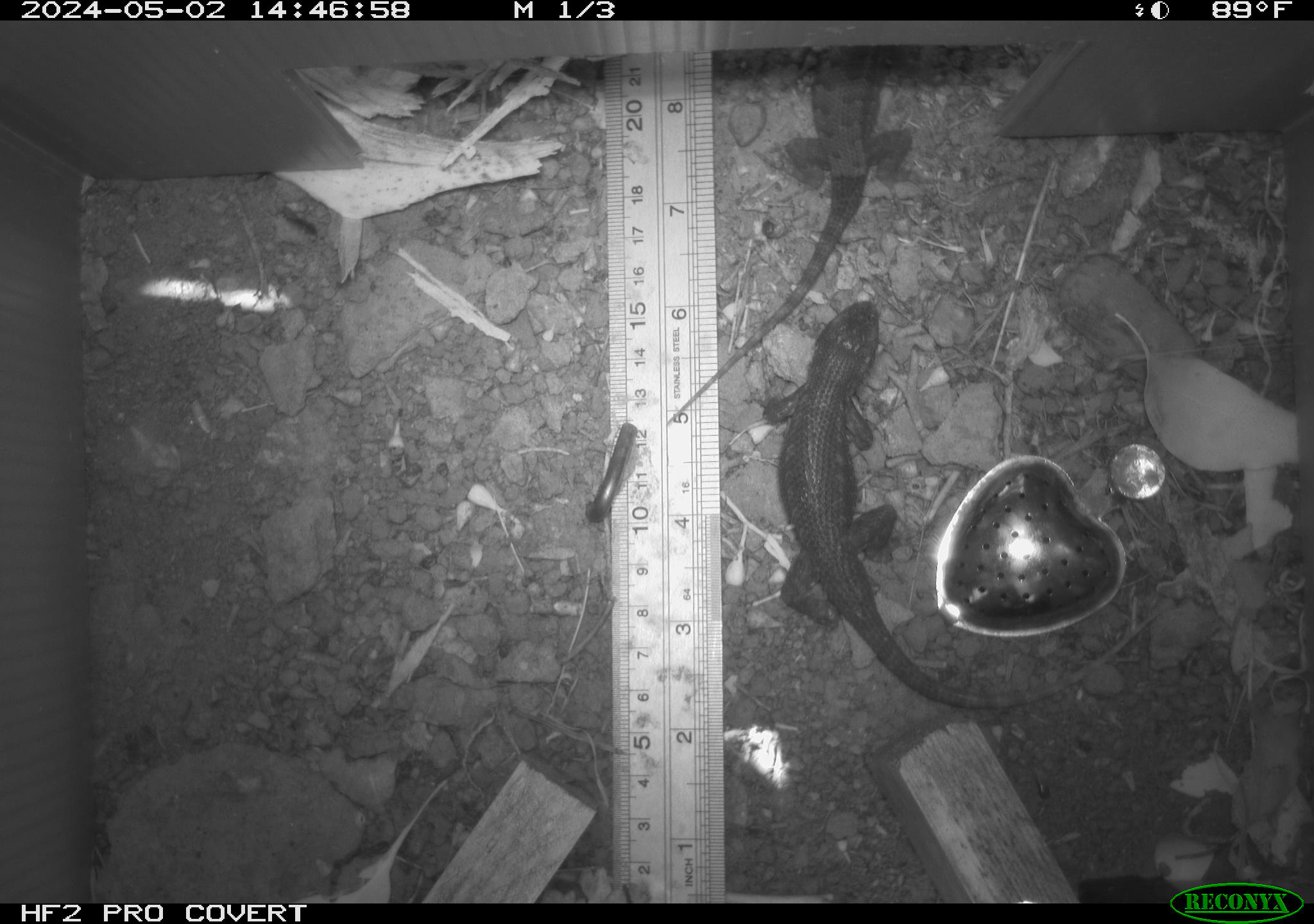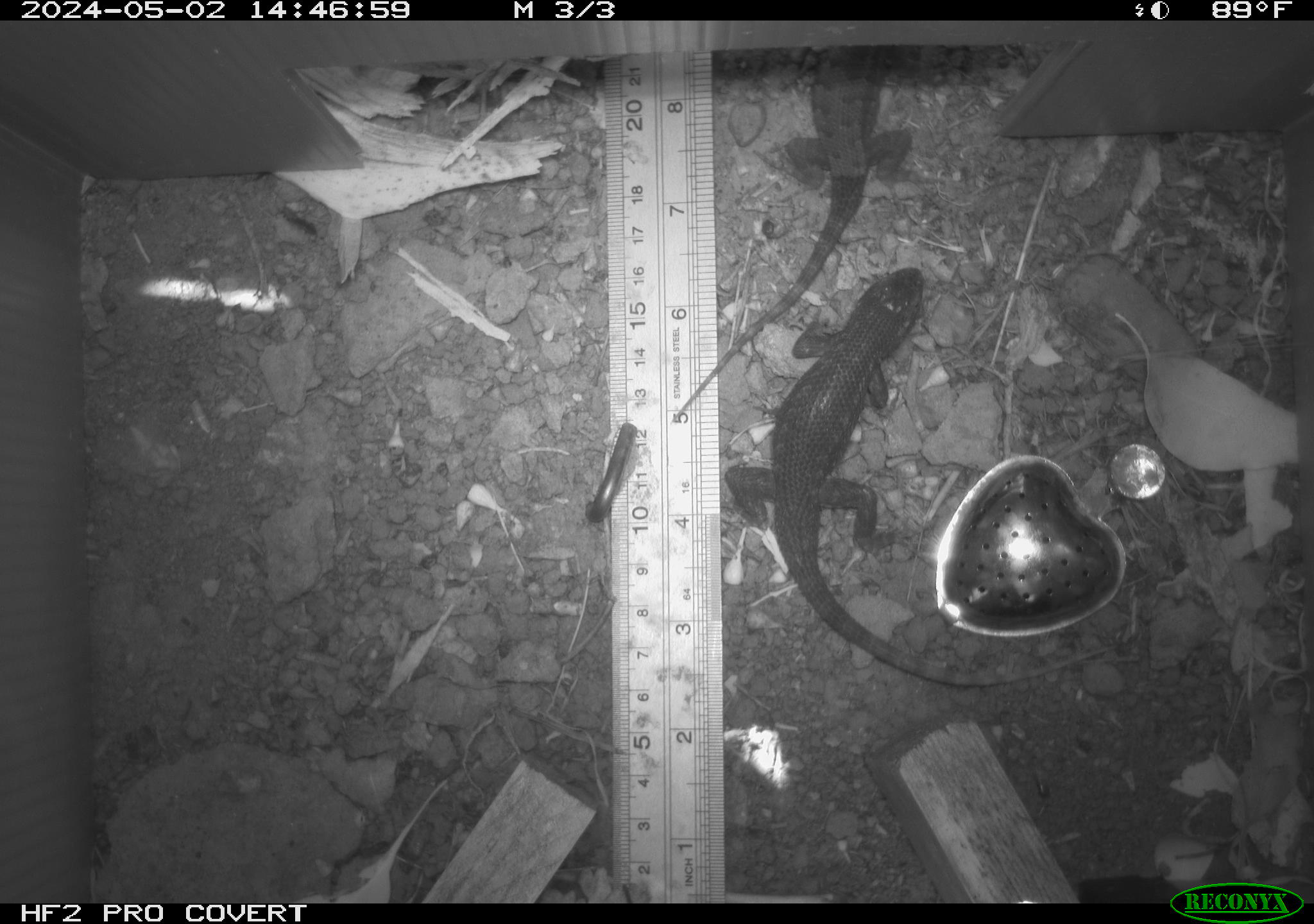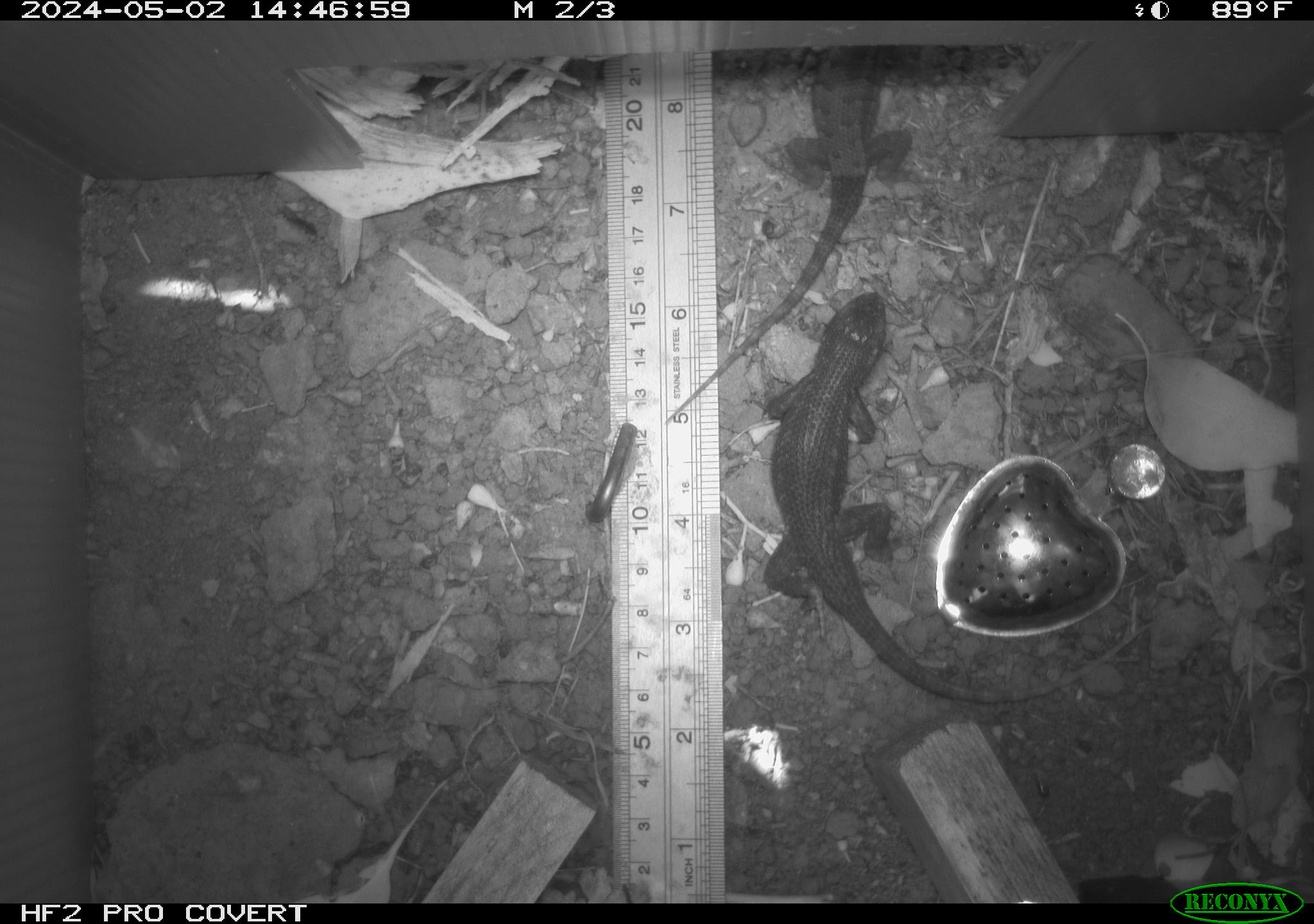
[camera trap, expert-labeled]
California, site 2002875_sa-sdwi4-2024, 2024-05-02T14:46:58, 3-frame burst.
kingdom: Animalia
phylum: Chordata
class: Reptilia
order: Squamata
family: Phrynosomatidae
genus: Sceloporus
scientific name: Sceloporus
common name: spiny lizards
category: sceloporus species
Sceloporus species (spiny lizards) (Sceloporus).